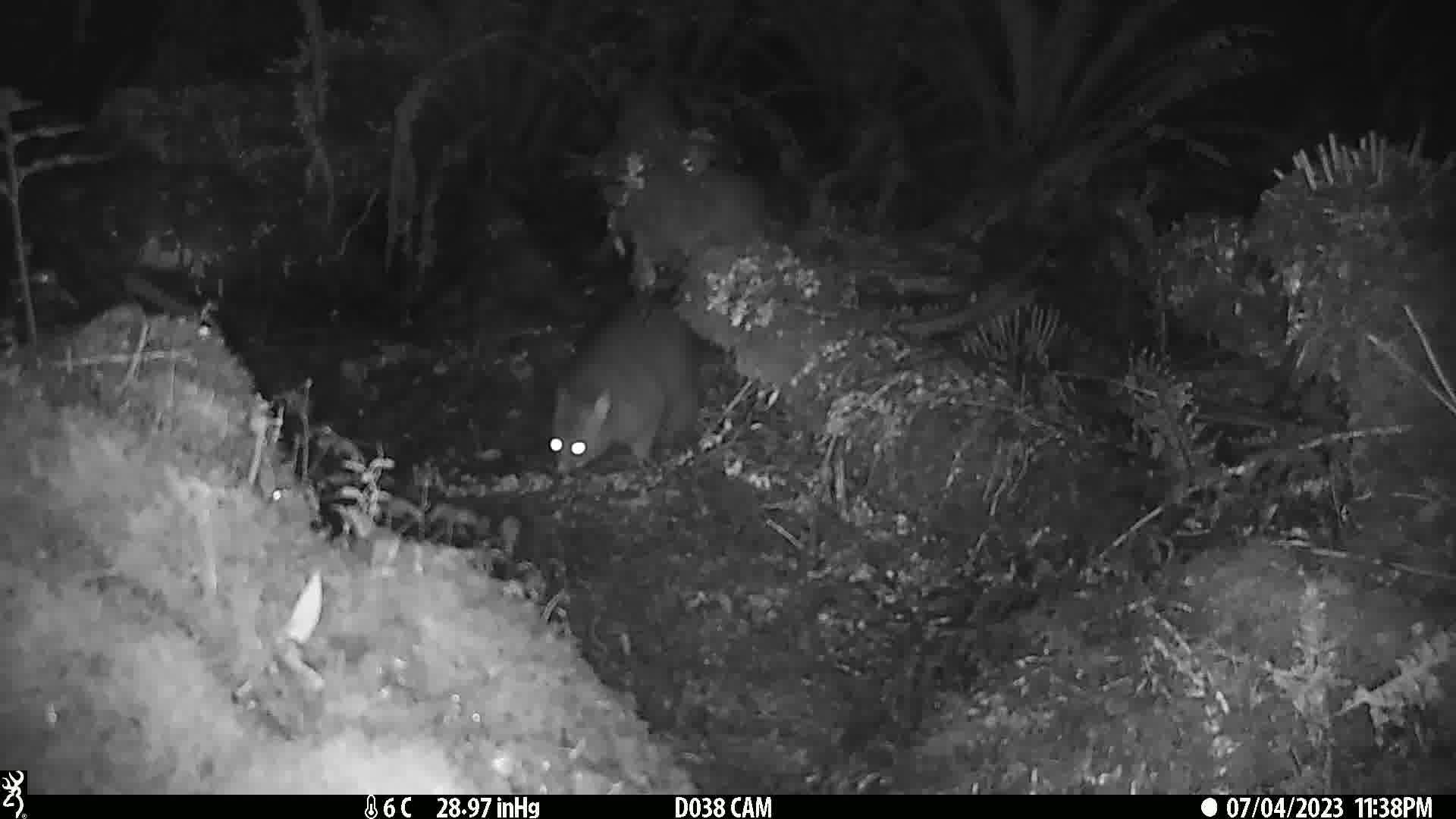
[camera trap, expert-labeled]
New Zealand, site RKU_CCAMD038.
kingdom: Animalia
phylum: Chordata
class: Mammalia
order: Diprotodontia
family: Phalangeridae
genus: Trichosurus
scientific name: Trichosurus vulpecula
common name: common brushtail possum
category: possum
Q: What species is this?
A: Possum (common brushtail possum) (Trichosurus vulpecula).